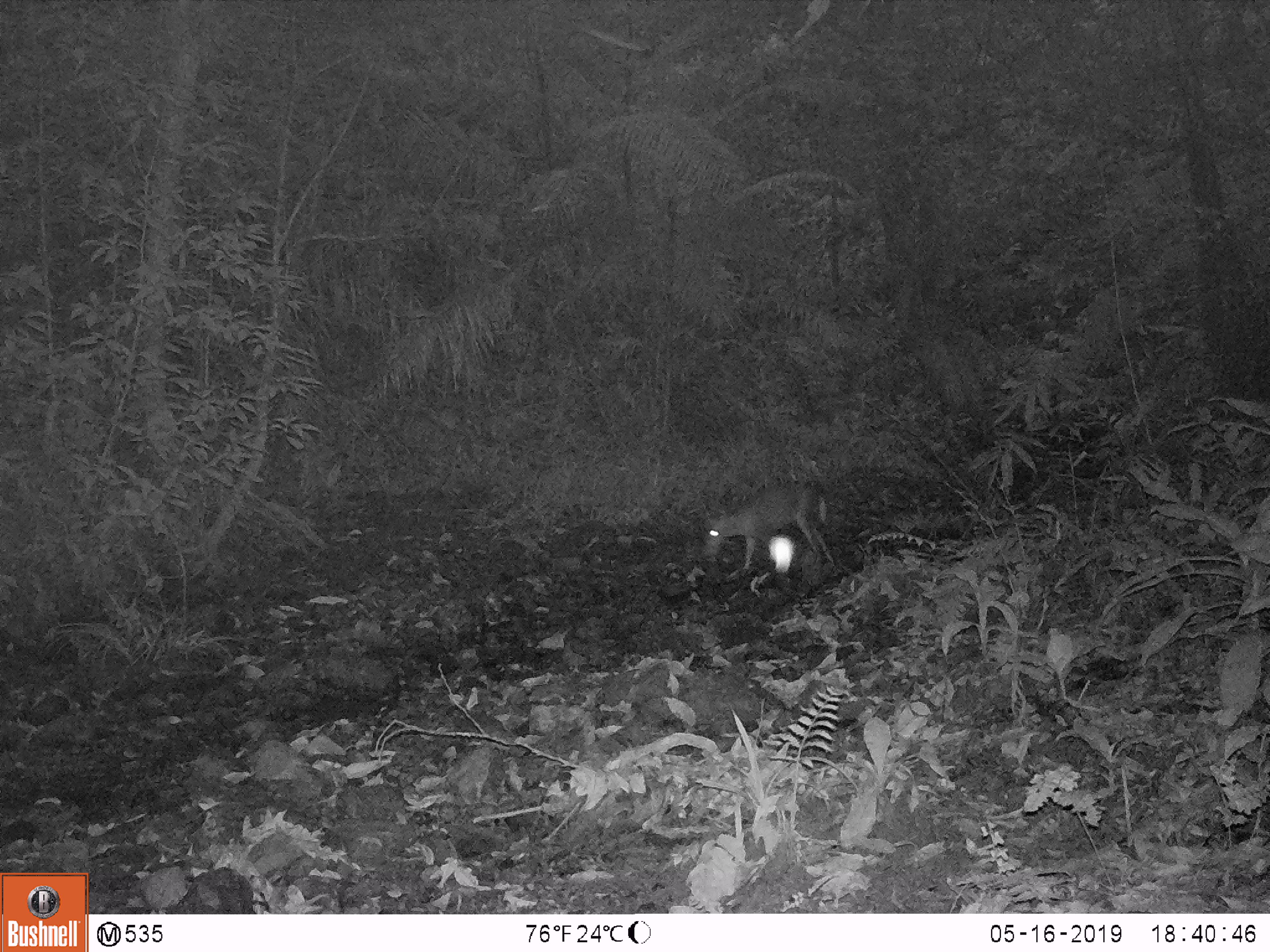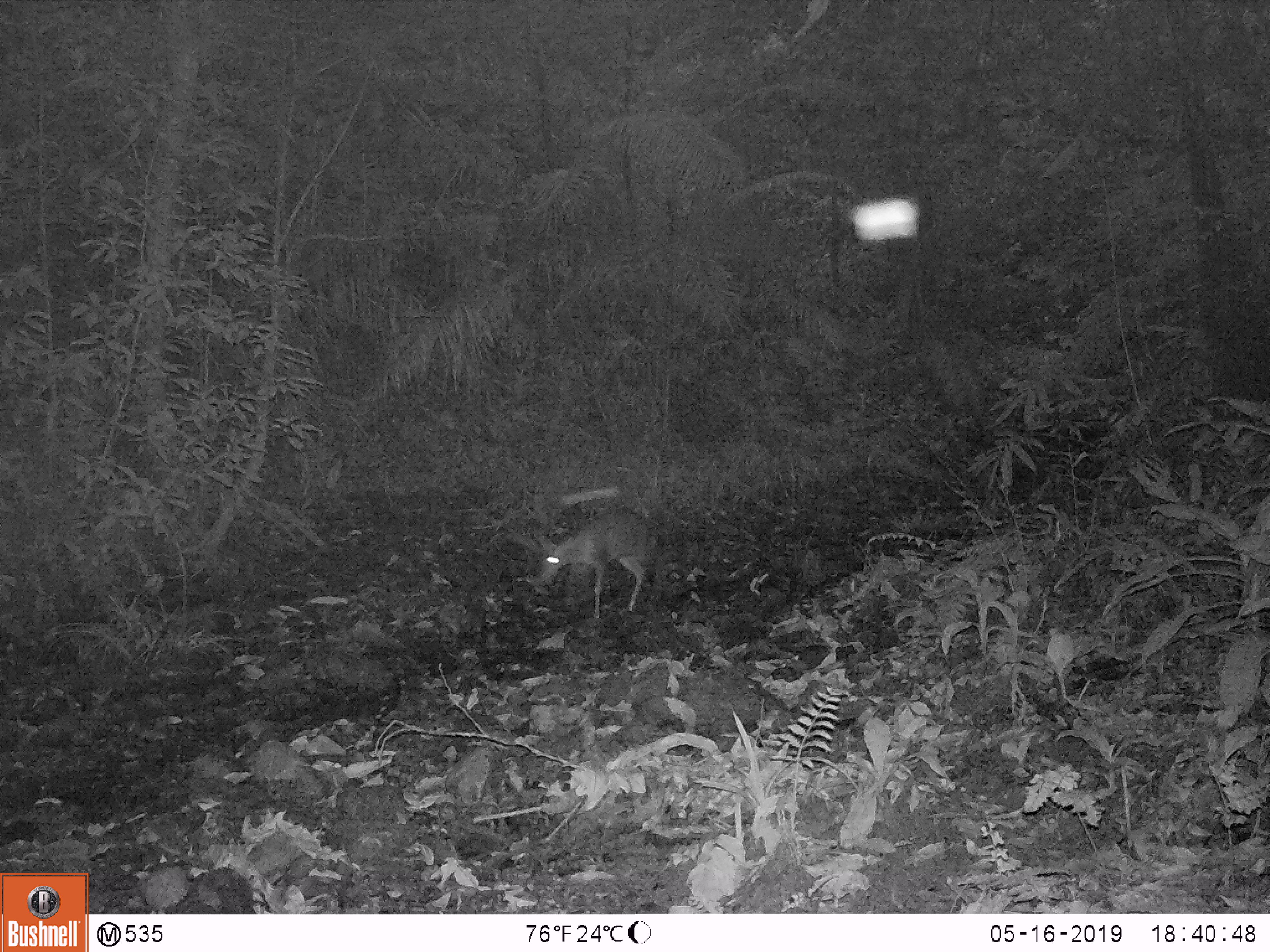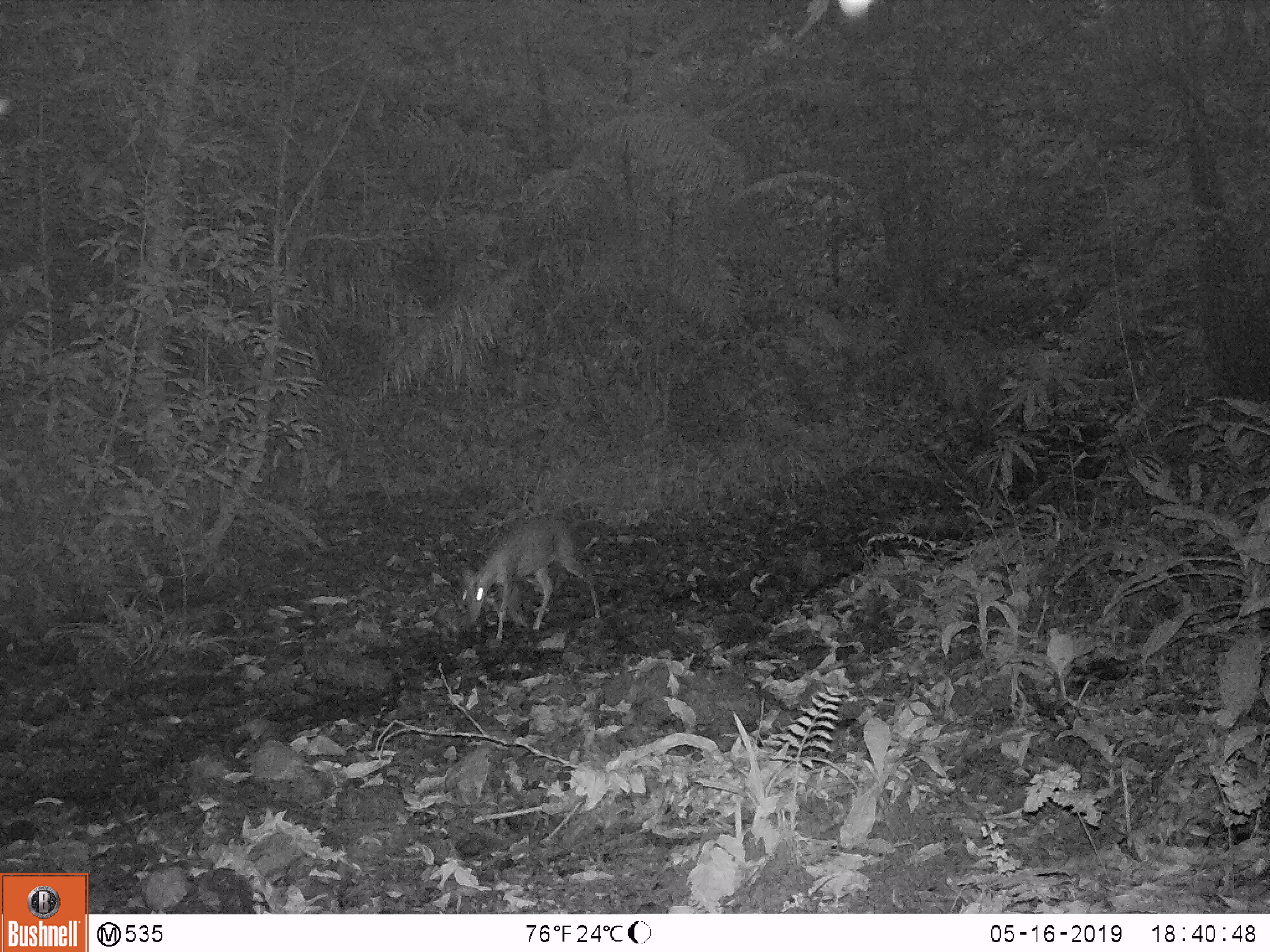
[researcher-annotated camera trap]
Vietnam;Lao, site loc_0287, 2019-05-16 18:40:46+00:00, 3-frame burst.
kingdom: Animalia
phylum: Chordata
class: Mammalia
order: Artiodactyla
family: Cervidae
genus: Muntiacus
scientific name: Muntiacus rooseveltorum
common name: roosevelt's muntjac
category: roosevelts muntjac group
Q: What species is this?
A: Roosevelts muntjac group (roosevelt's muntjac) (Muntiacus rooseveltorum).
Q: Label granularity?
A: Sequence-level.